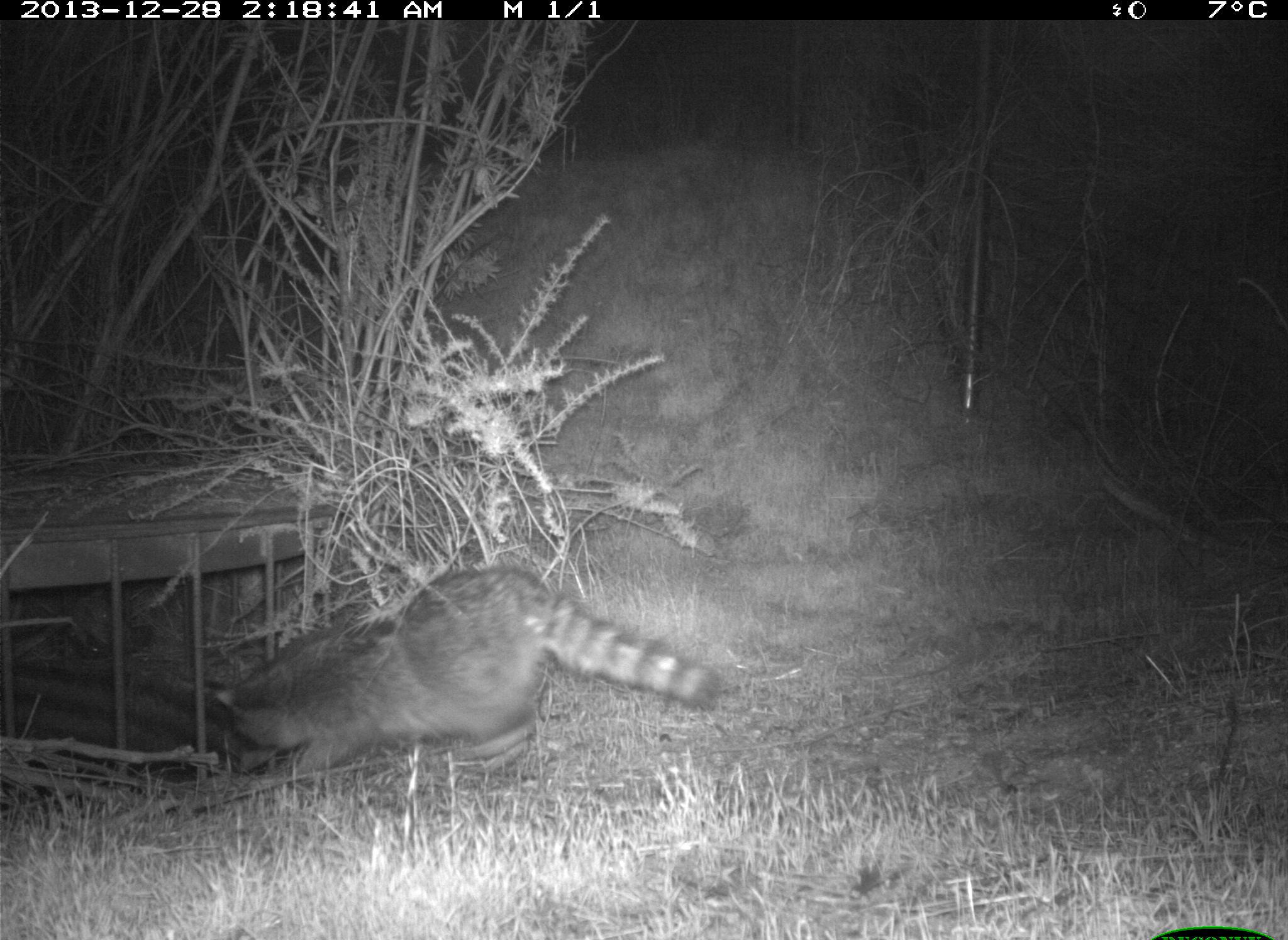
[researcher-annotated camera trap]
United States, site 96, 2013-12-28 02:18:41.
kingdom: Animalia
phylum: Chordata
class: Mammalia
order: Carnivora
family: Procyonidae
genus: Procyon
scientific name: Procyon lotor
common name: raccoon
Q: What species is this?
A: Raccoon (Procyon lotor).